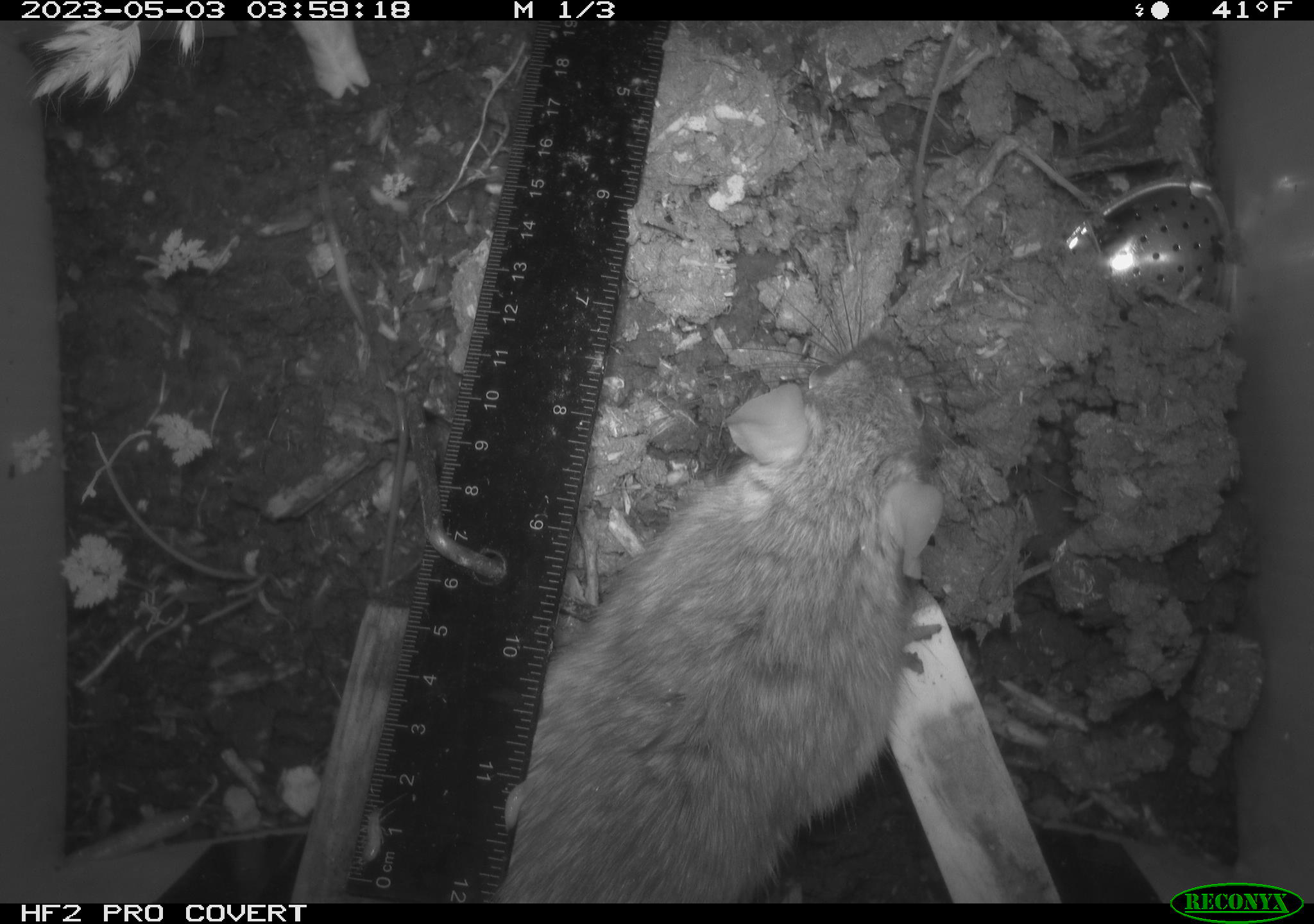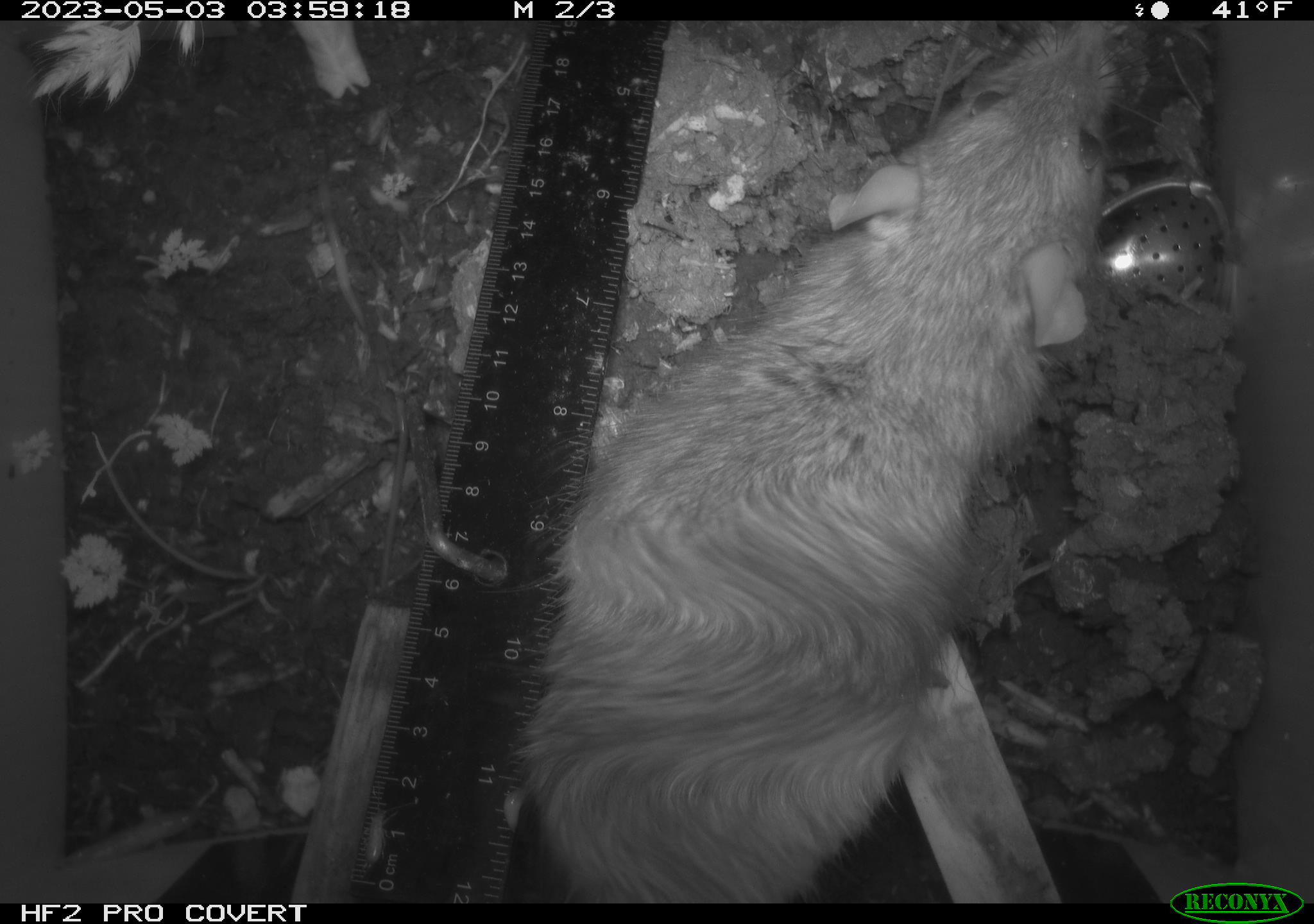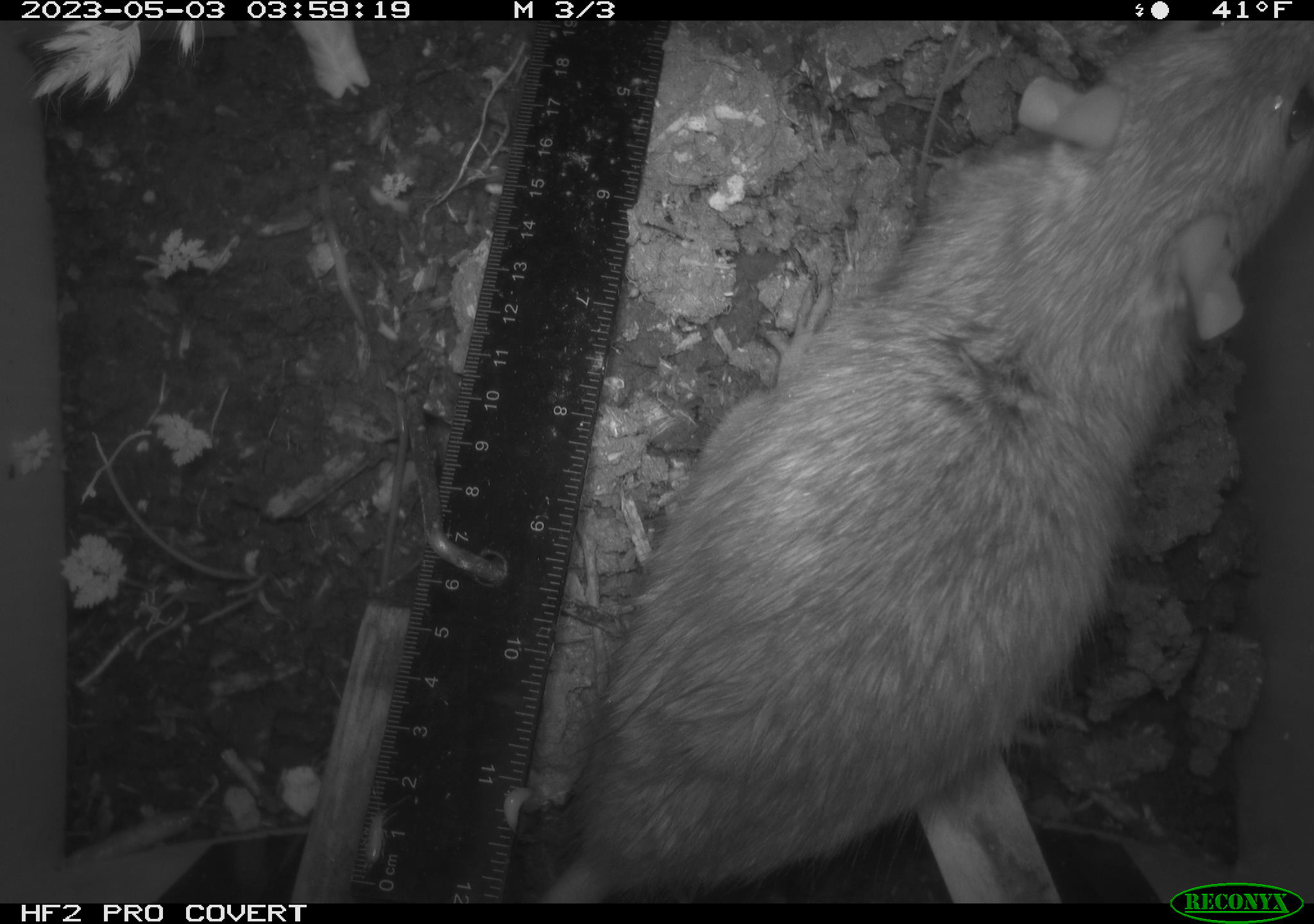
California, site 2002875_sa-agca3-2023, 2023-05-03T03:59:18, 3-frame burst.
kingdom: Animalia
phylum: Chordata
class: Mammalia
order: Rodentia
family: Muridae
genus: Rattus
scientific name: Rattus rattus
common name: house rat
House rat (Rattus rattus).